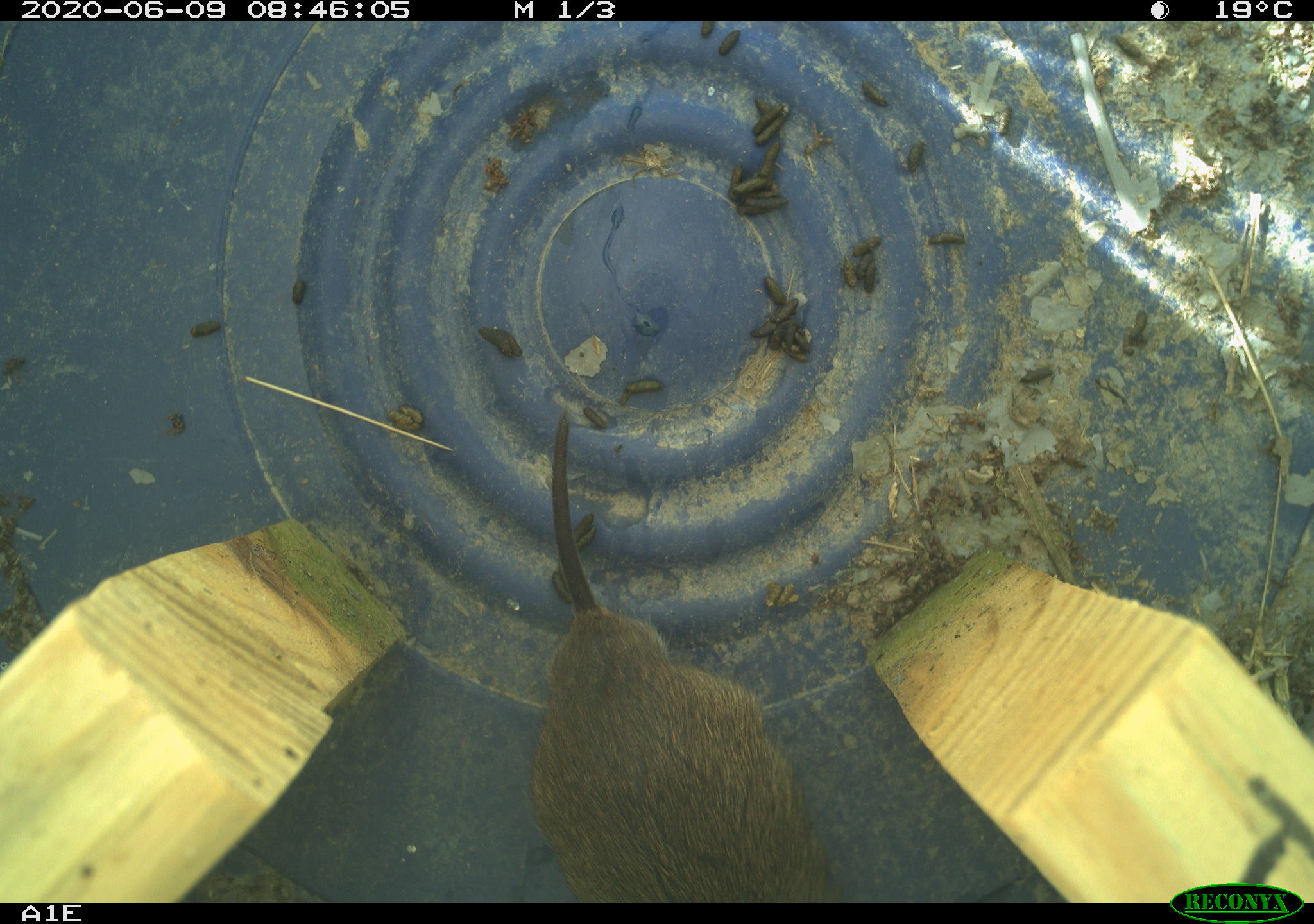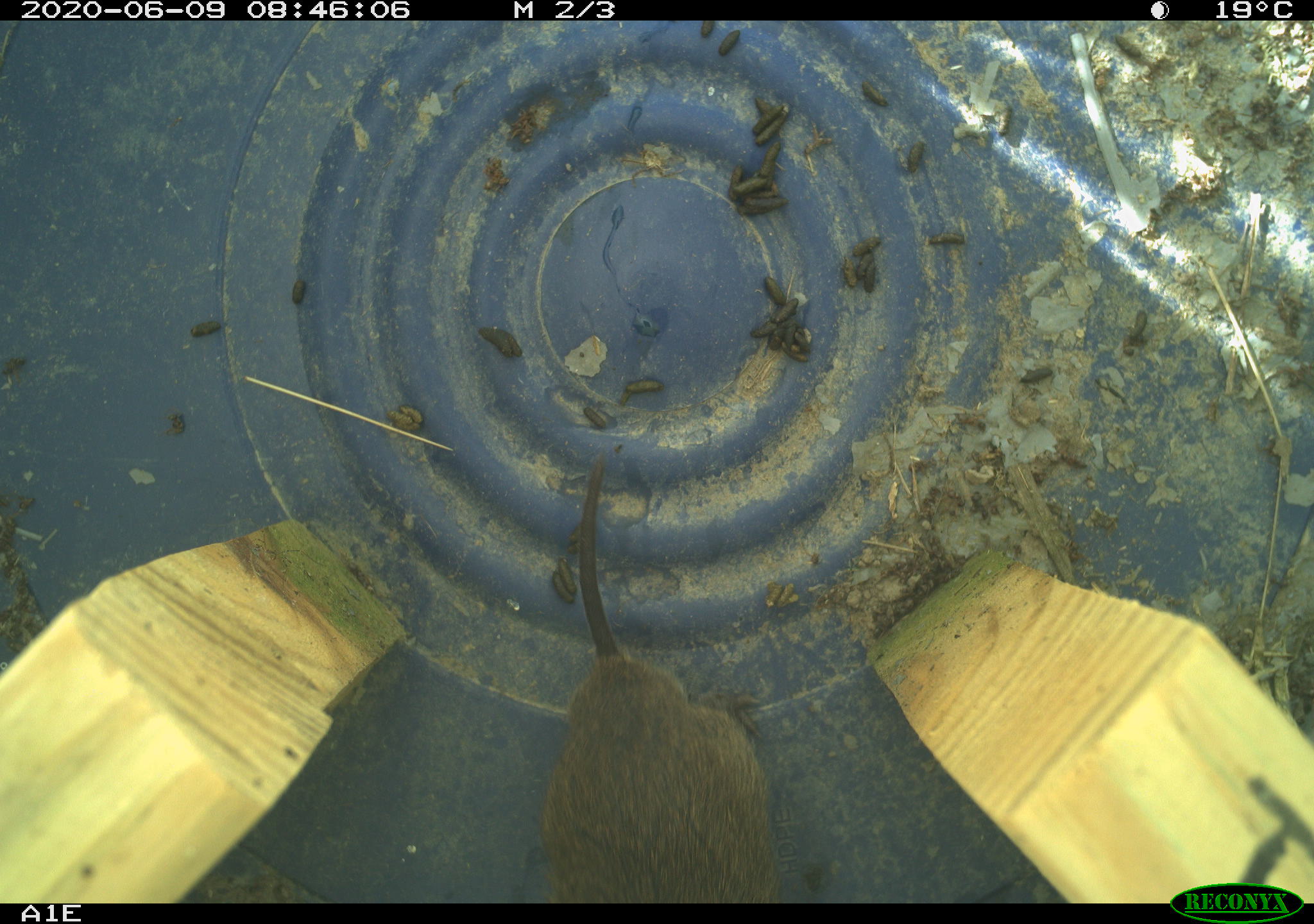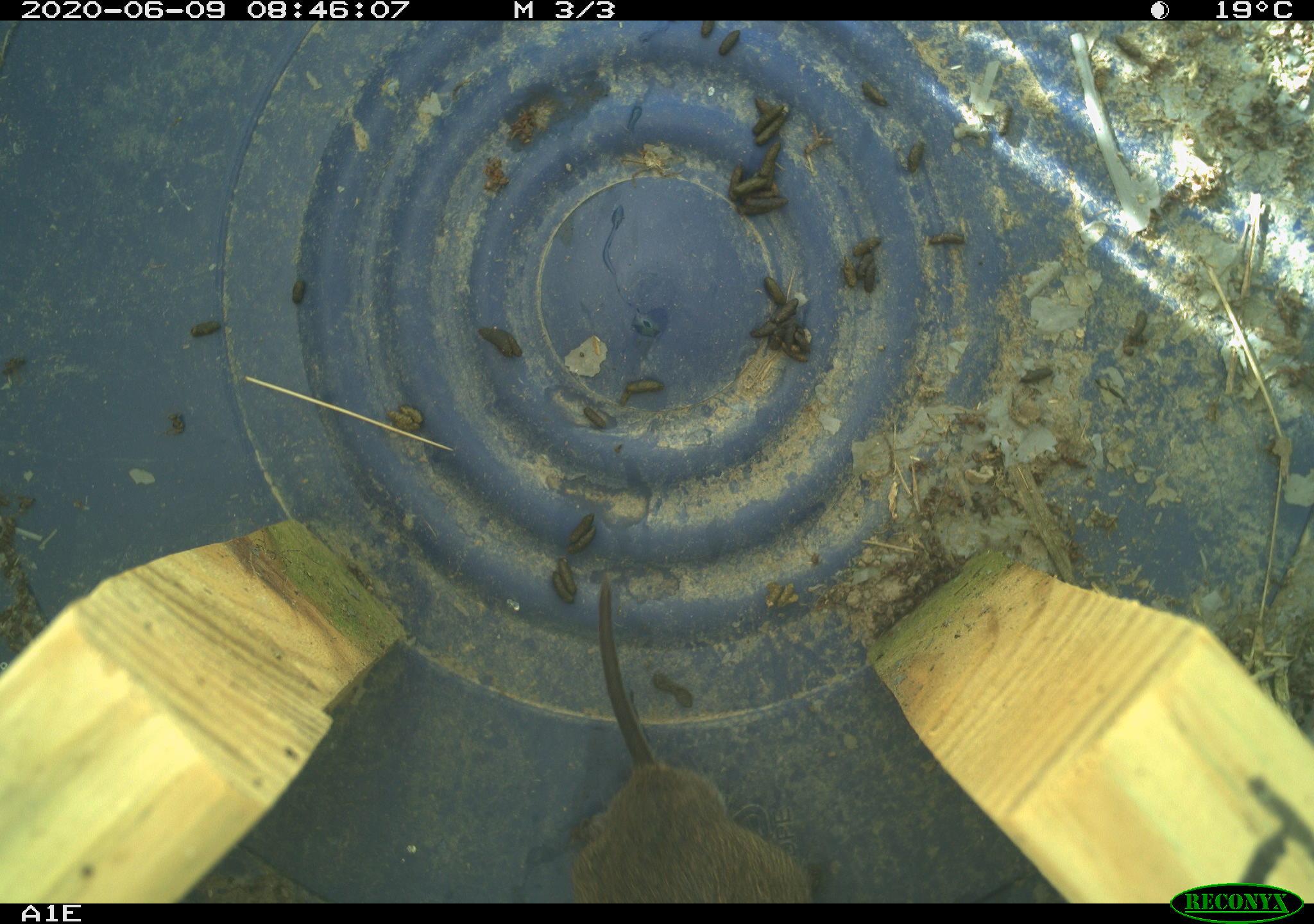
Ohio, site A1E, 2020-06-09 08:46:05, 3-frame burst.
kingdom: Animalia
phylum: Chordata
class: Mammalia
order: Rodentia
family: Cricetidae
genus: Microtus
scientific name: Microtus pennsylvanicus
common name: meadow vole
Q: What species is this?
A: Meadow vole (Microtus pennsylvanicus).